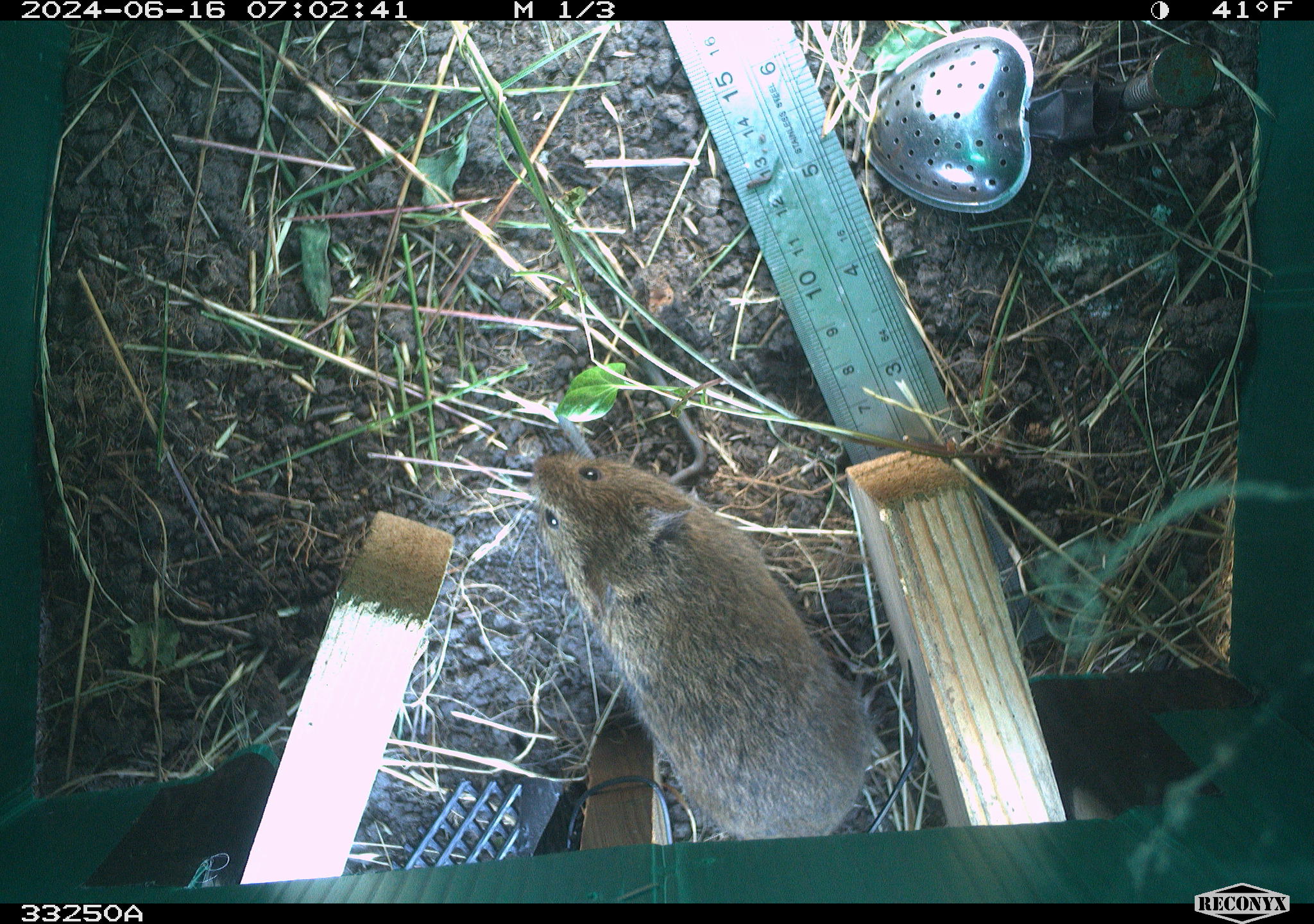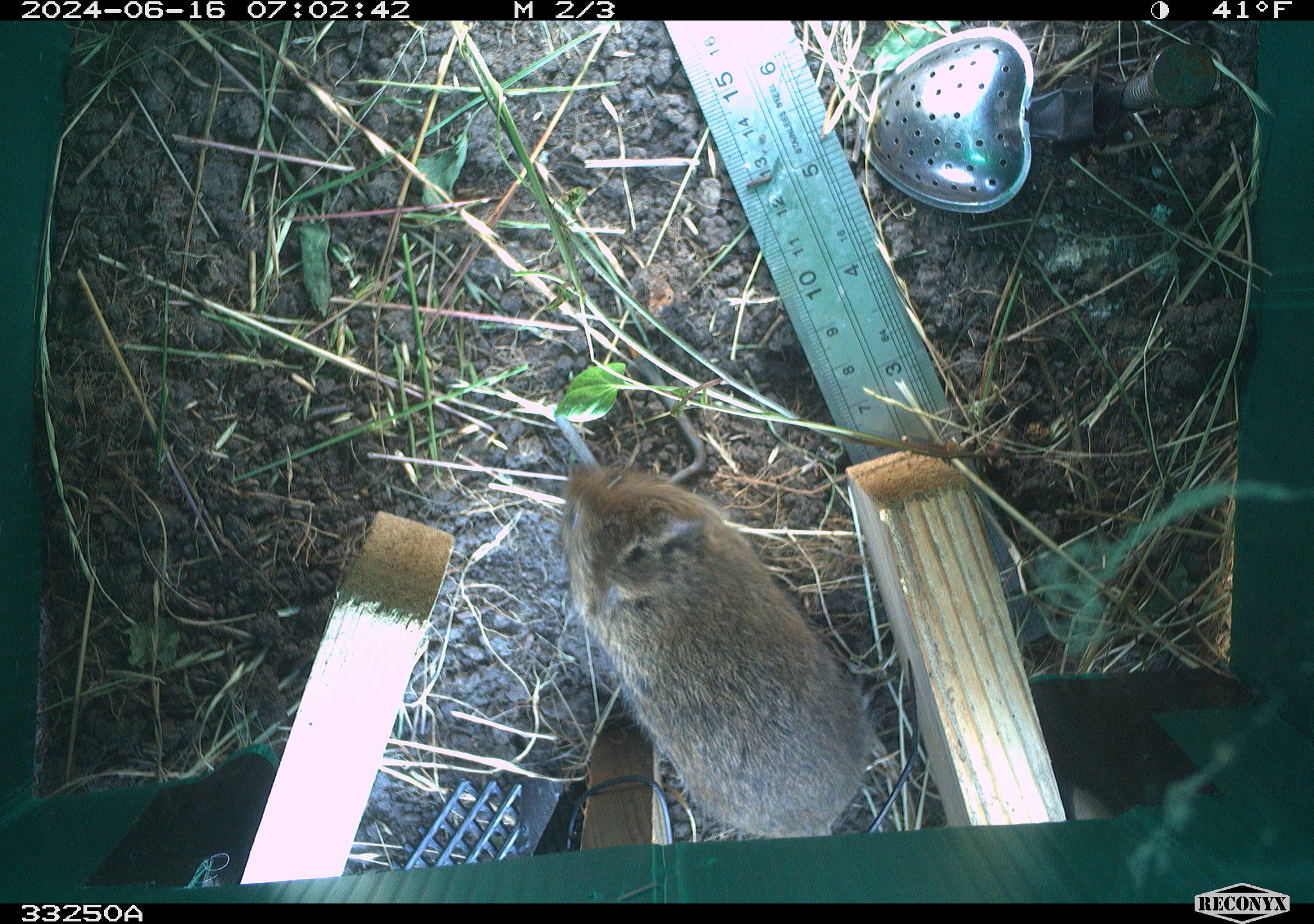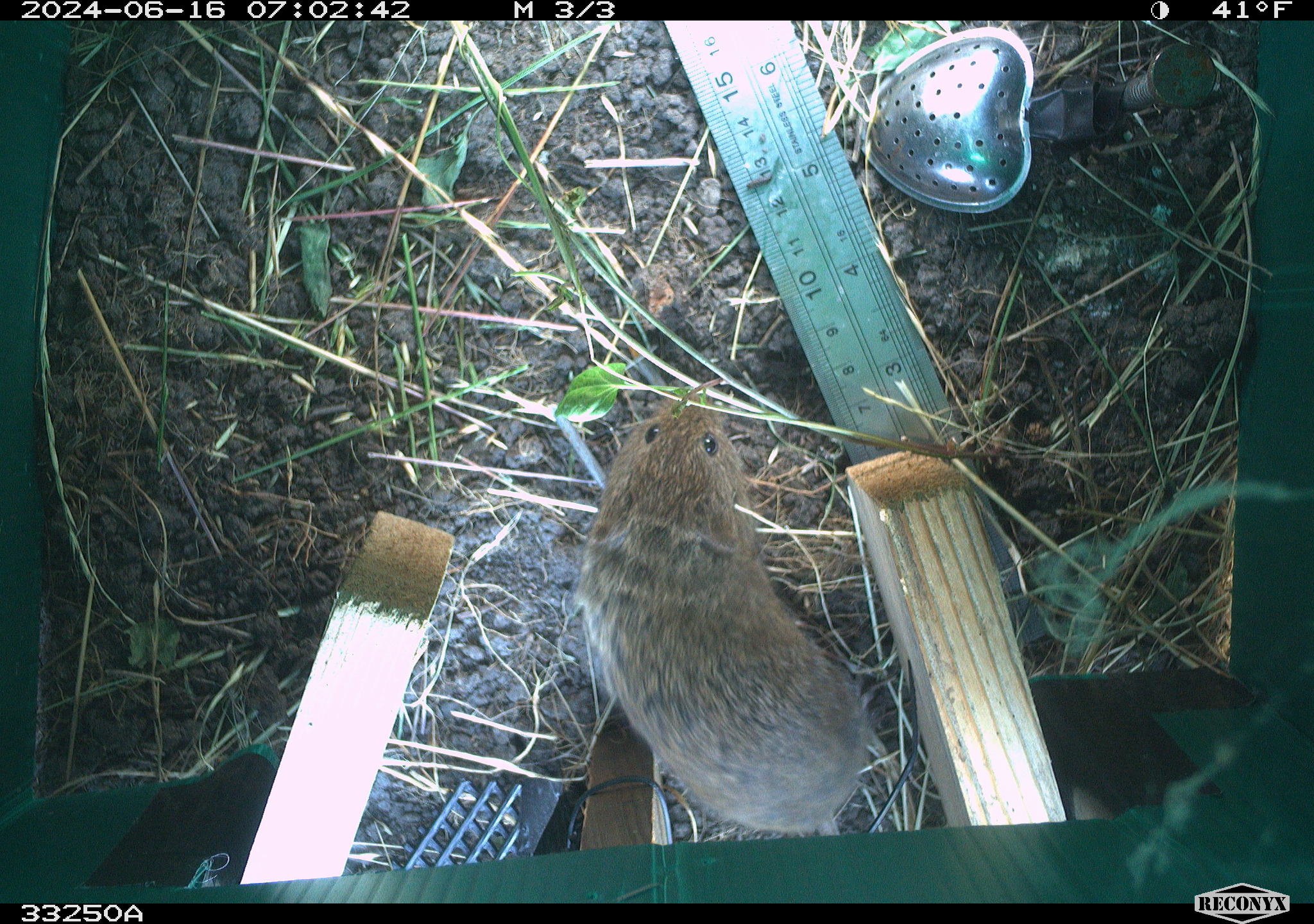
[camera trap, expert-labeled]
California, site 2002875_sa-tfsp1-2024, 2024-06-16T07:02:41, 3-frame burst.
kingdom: Animalia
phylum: Chordata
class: Mammalia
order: Rodentia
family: Cricetidae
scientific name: Arvicolinae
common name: voles, lemmings, and muskrats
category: arvicolinae subfamily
Arvicolinae subfamily (voles, lemmings, and muskrats) (Arvicolinae).